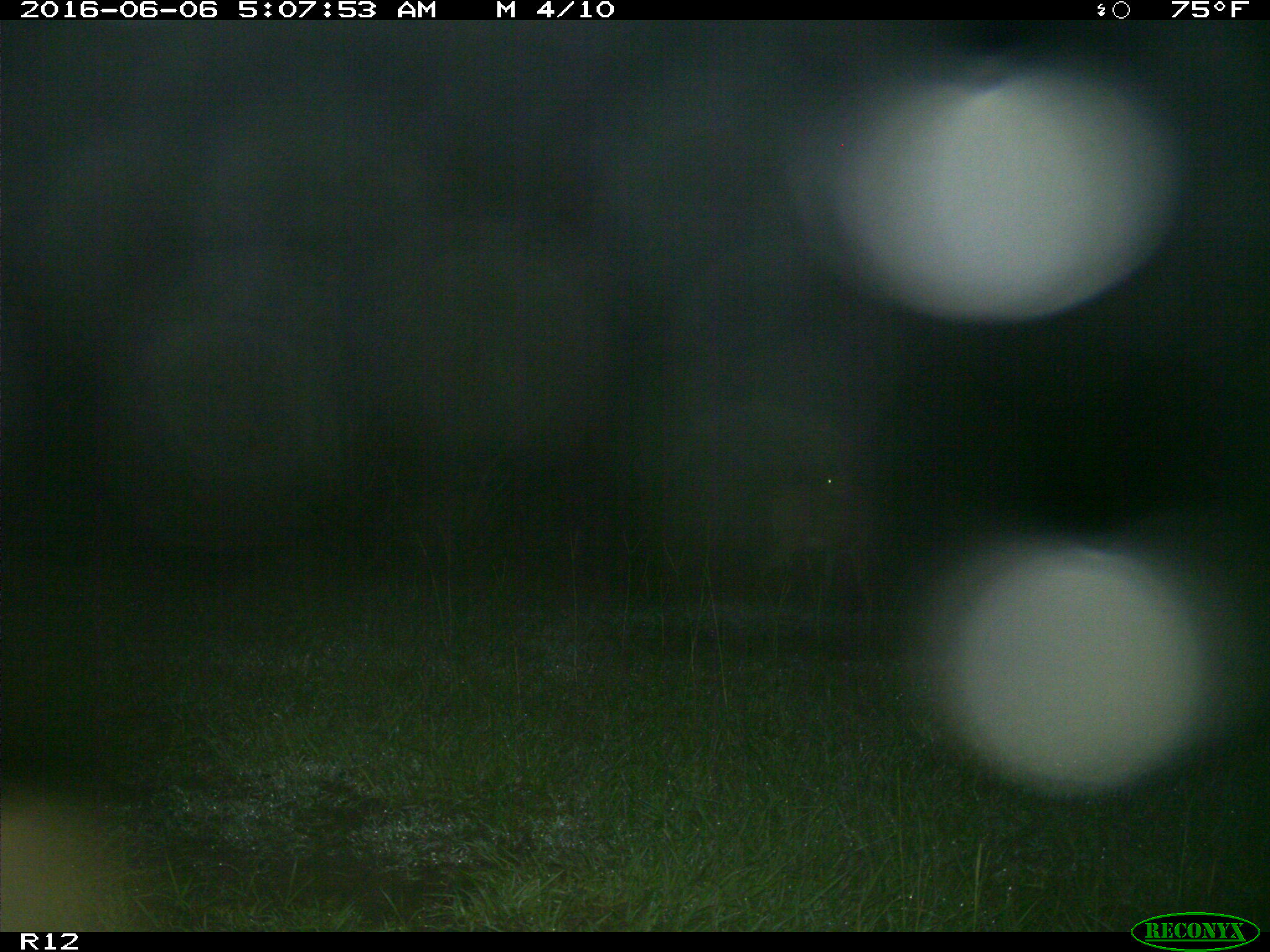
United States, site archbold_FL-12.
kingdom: Animalia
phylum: Chordata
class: Mammalia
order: Artiodactyla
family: Cervidae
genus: Odocoileus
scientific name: Odocoileus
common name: deer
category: unidentified deer